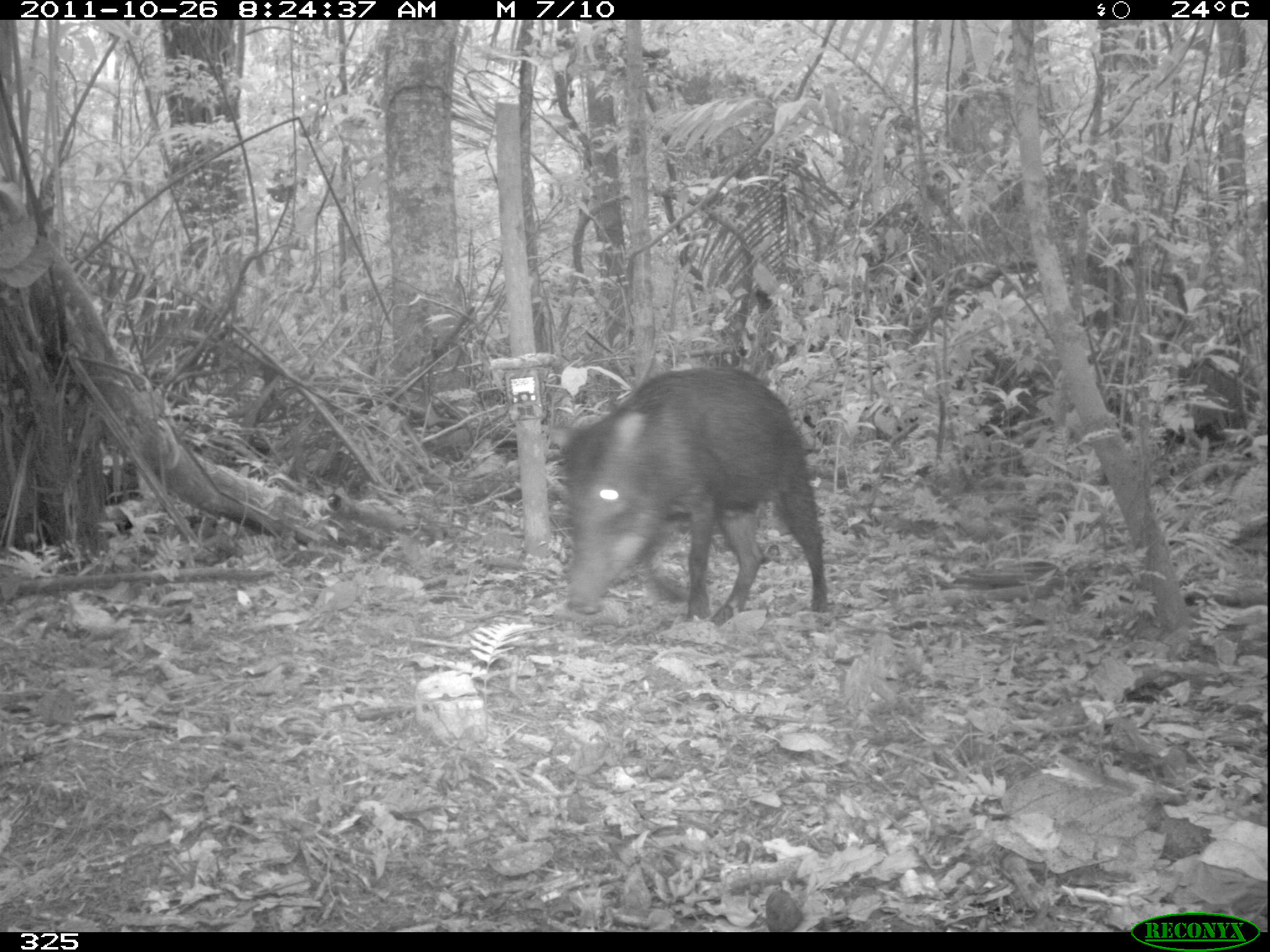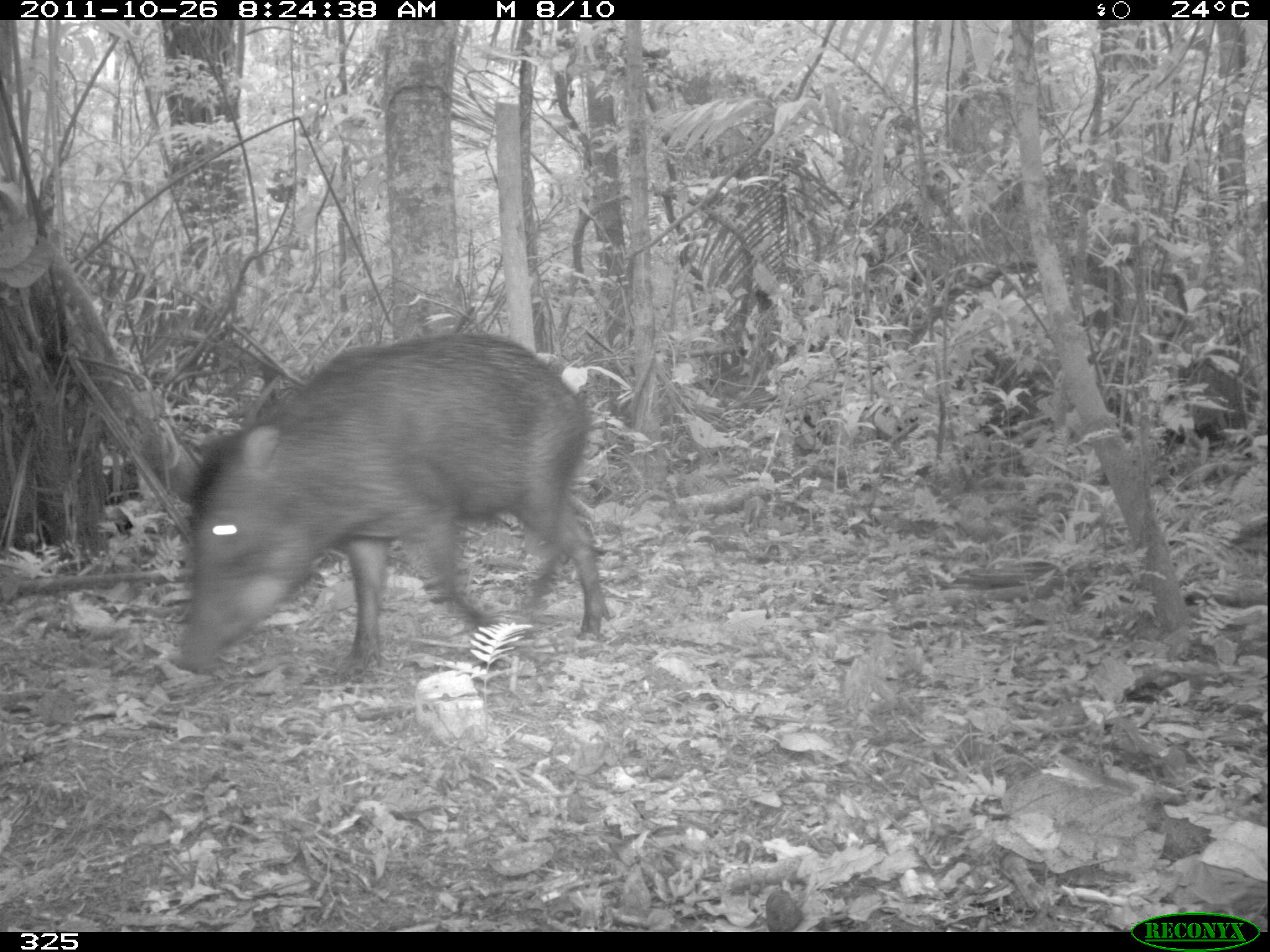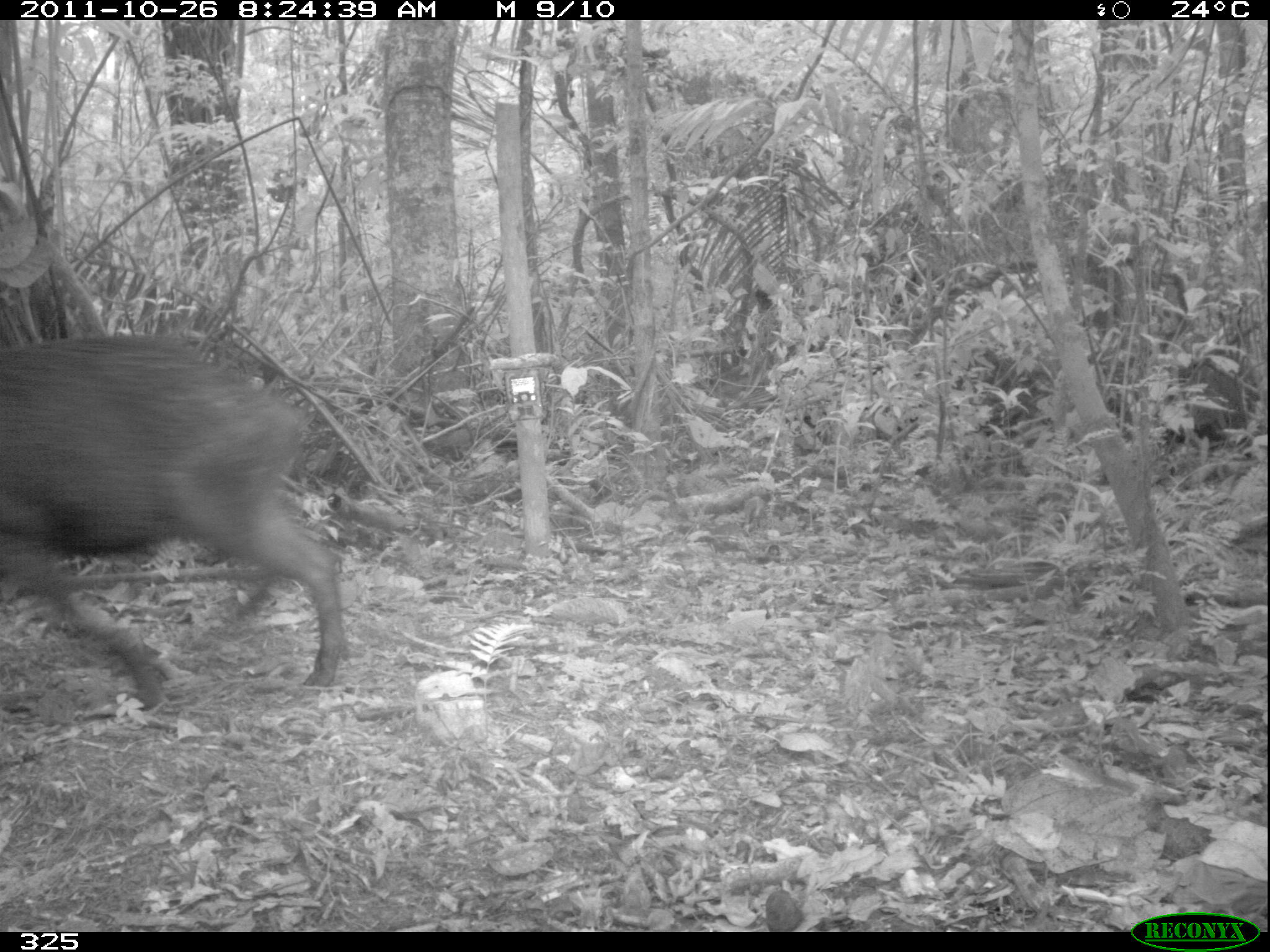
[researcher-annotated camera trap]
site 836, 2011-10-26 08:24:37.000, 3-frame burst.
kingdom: Animalia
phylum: Chordata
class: Mammalia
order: Artiodactyla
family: Tayassuidae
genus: Tayassu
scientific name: Tayassu pecari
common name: white-lipped peccary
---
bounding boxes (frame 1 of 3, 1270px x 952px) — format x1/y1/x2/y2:
tayassu pecari: 545/366/833/629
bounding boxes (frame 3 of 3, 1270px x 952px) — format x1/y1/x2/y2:
tayassu pecari: 0/333/351/710